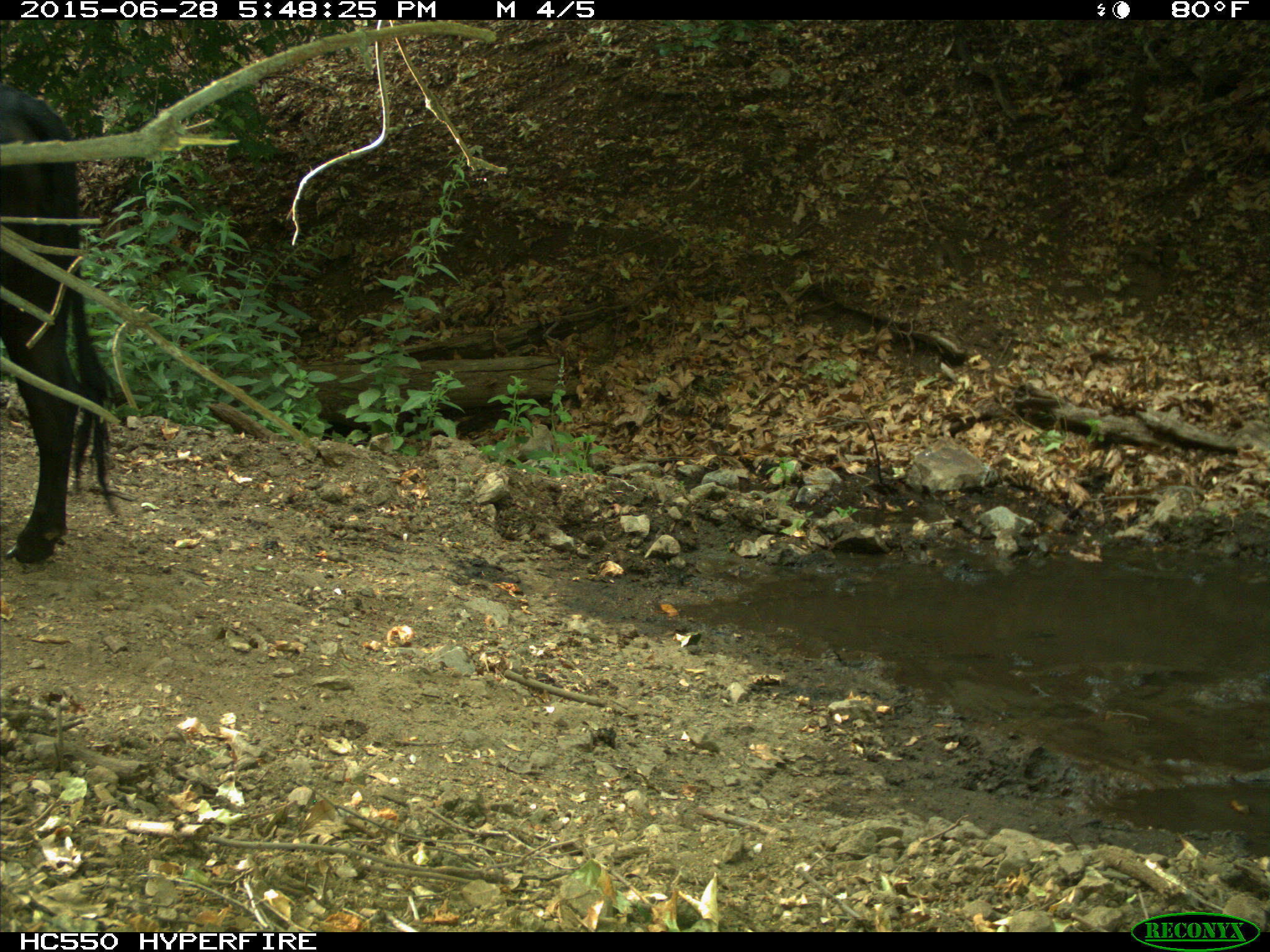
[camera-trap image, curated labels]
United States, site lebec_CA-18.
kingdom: Animalia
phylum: Chordata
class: Mammalia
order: Artiodactyla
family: Bovidae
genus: Bos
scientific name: Bos taurus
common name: domestic cow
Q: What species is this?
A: Bos taurus (domestic cow).